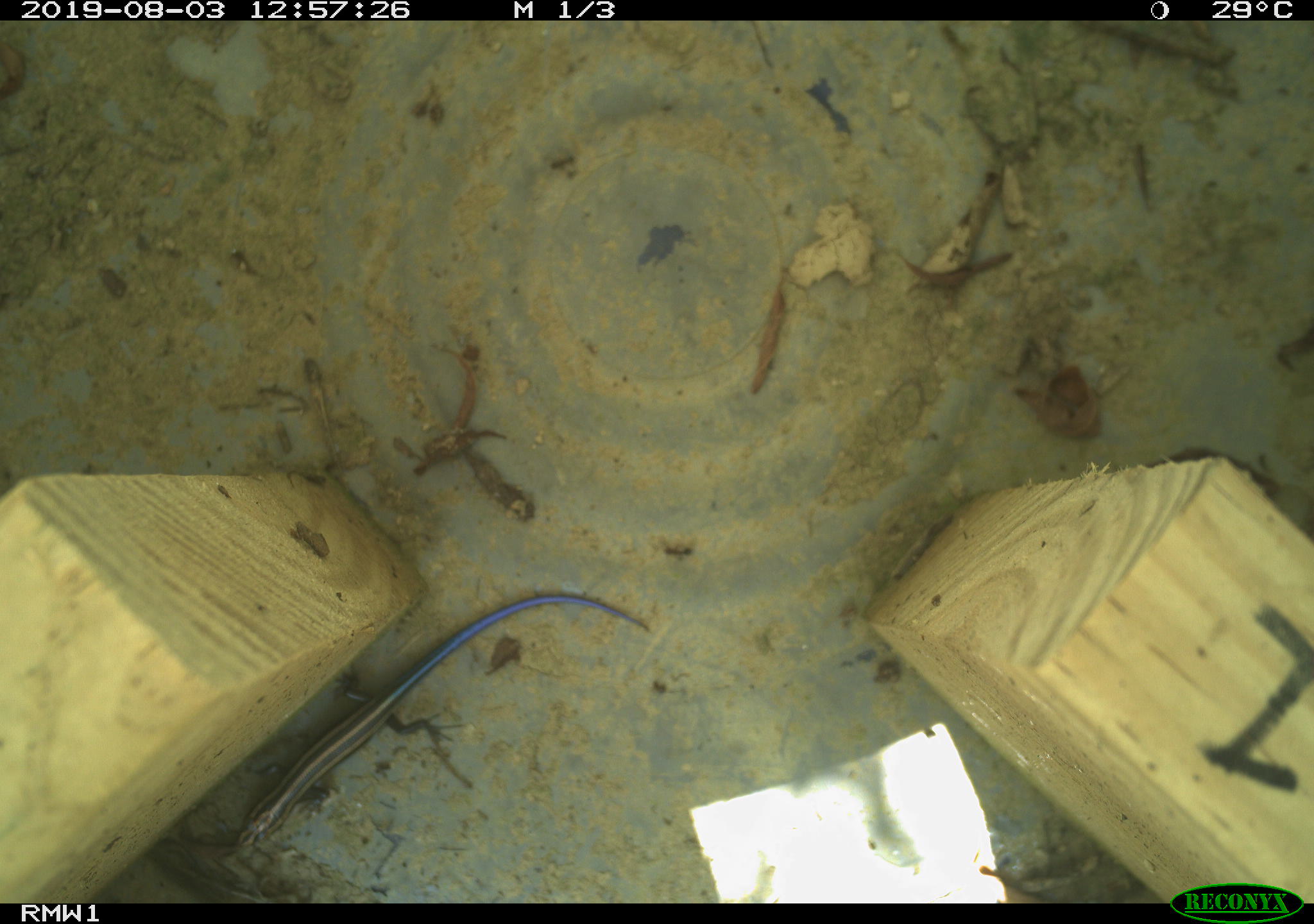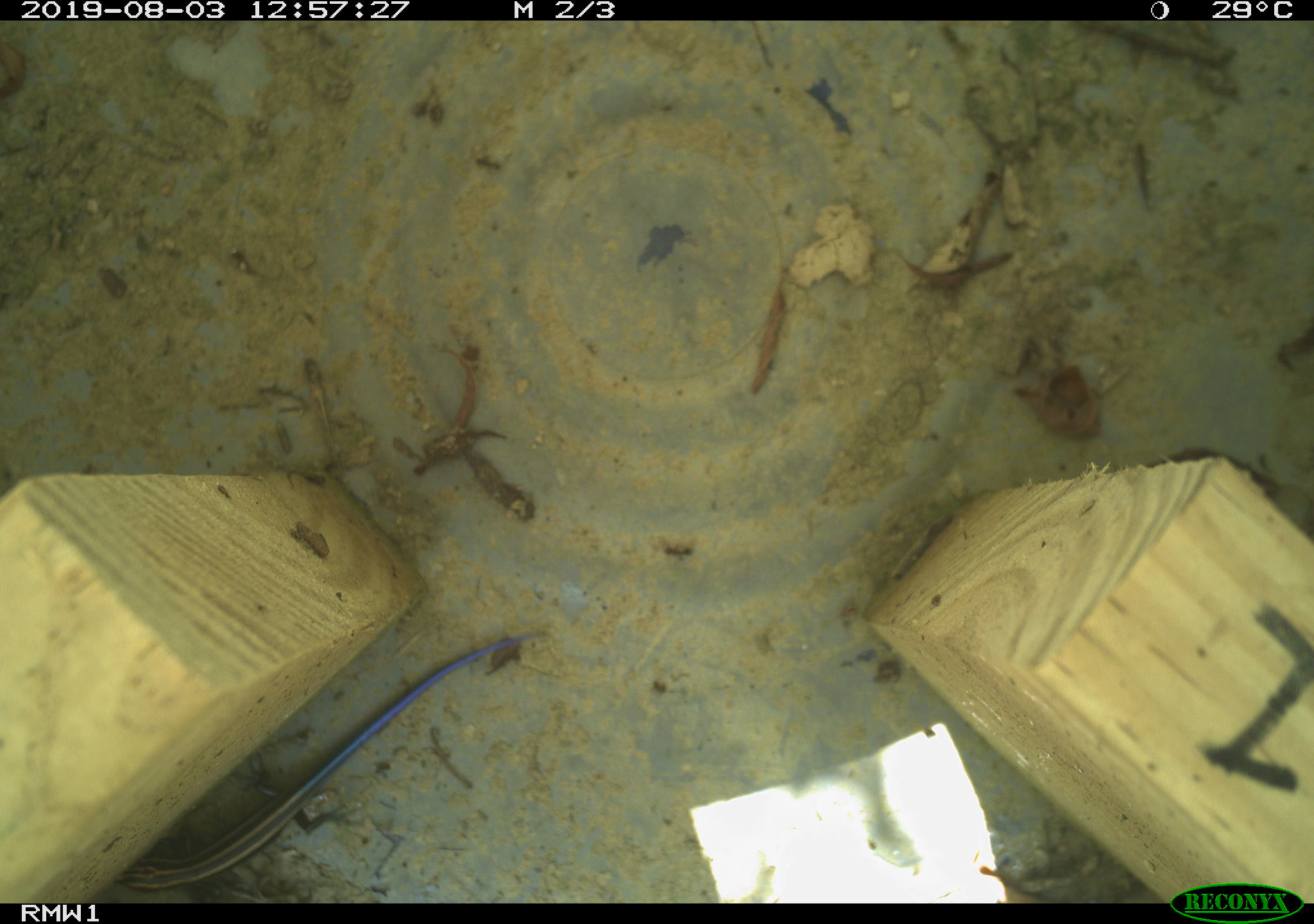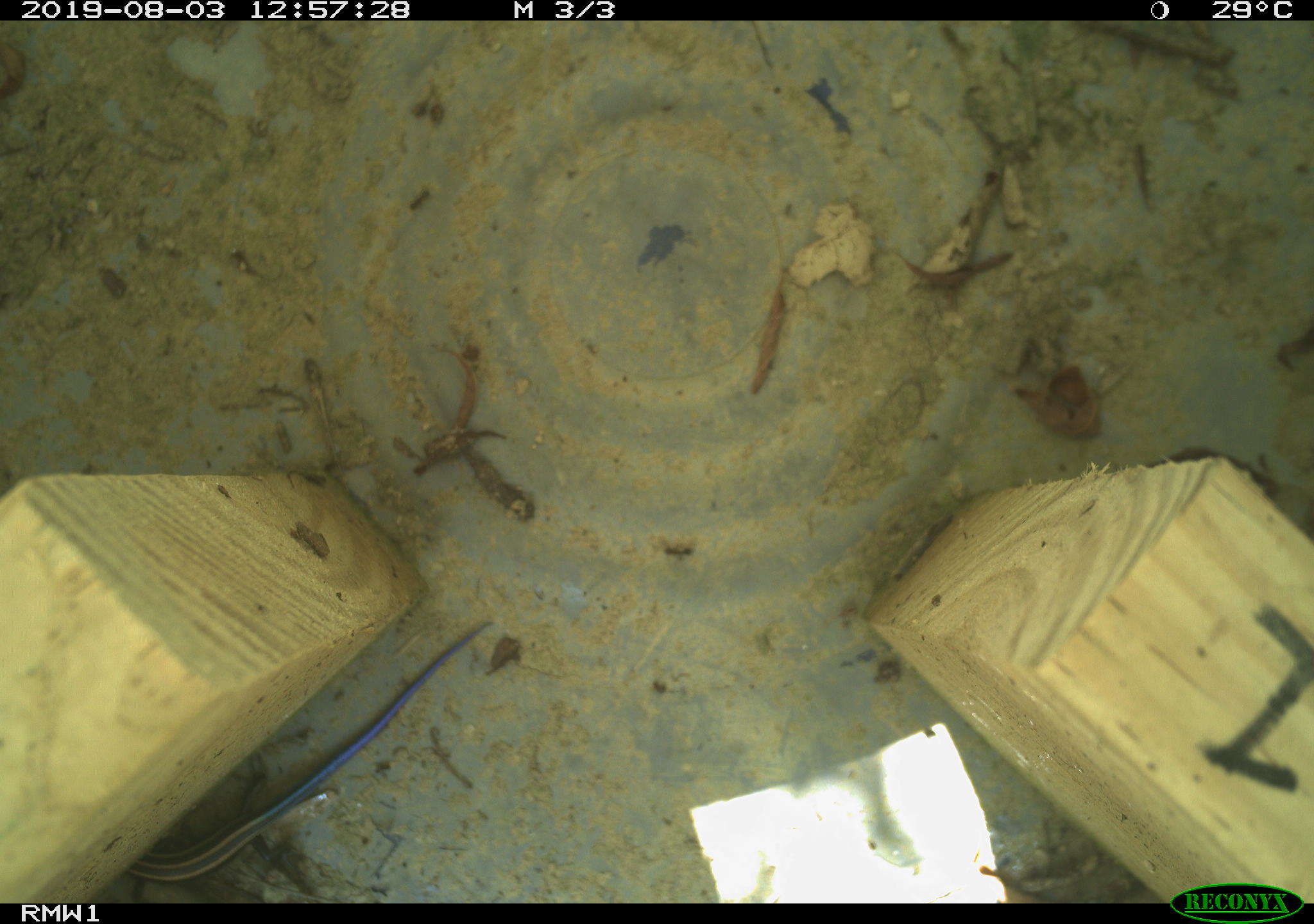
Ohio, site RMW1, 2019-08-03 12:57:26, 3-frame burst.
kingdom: Animalia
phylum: Chordata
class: Reptilia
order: Squamata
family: Scincidae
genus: Plestiodon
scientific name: Plestiodon fasciatus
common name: common five-lined skink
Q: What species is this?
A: Common five-lined skink (Plestiodon fasciatus).